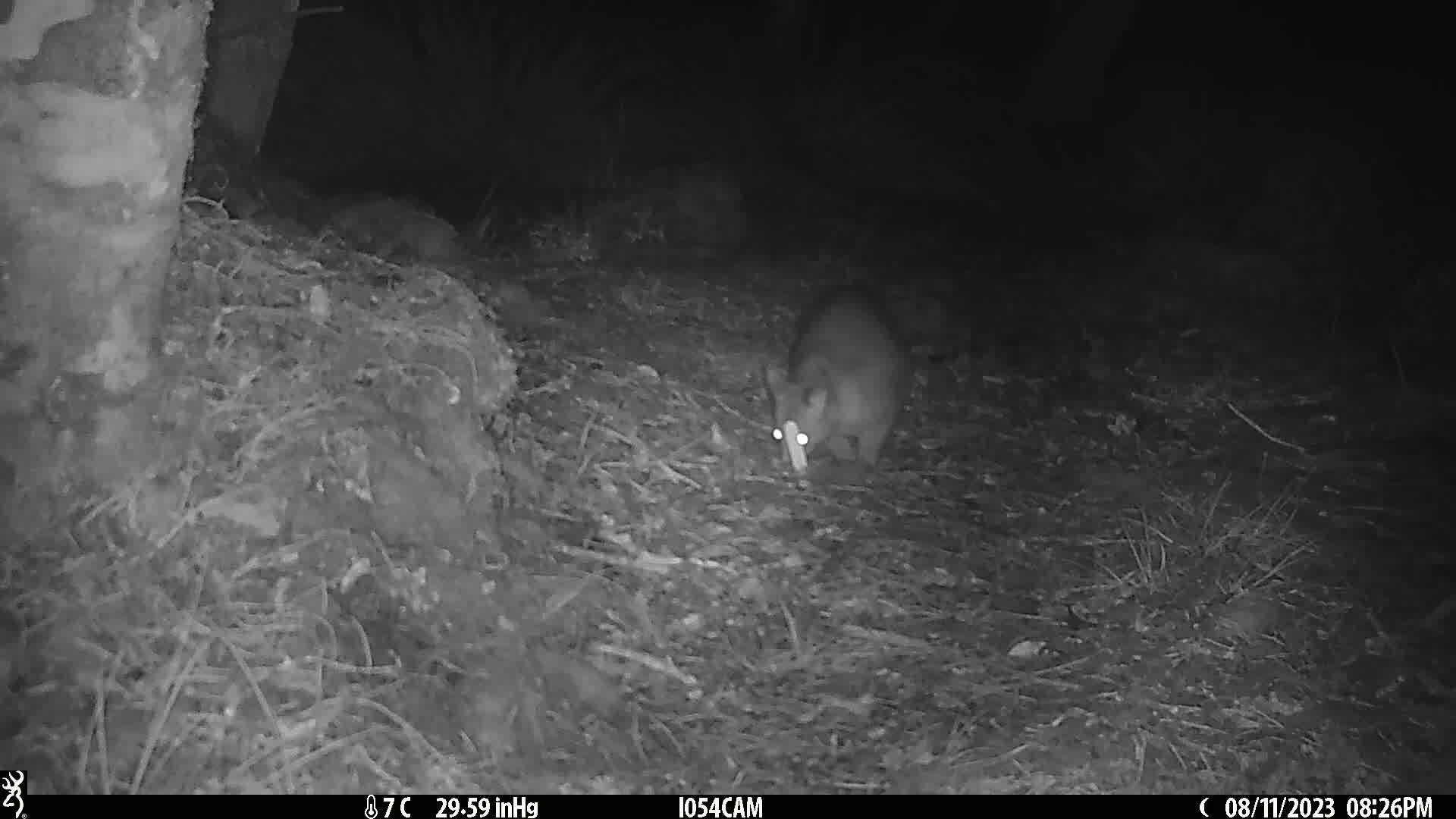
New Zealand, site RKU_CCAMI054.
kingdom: Animalia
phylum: Chordata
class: Mammalia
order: Diprotodontia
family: Phalangeridae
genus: Trichosurus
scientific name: Trichosurus vulpecula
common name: common brushtail possum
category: possum